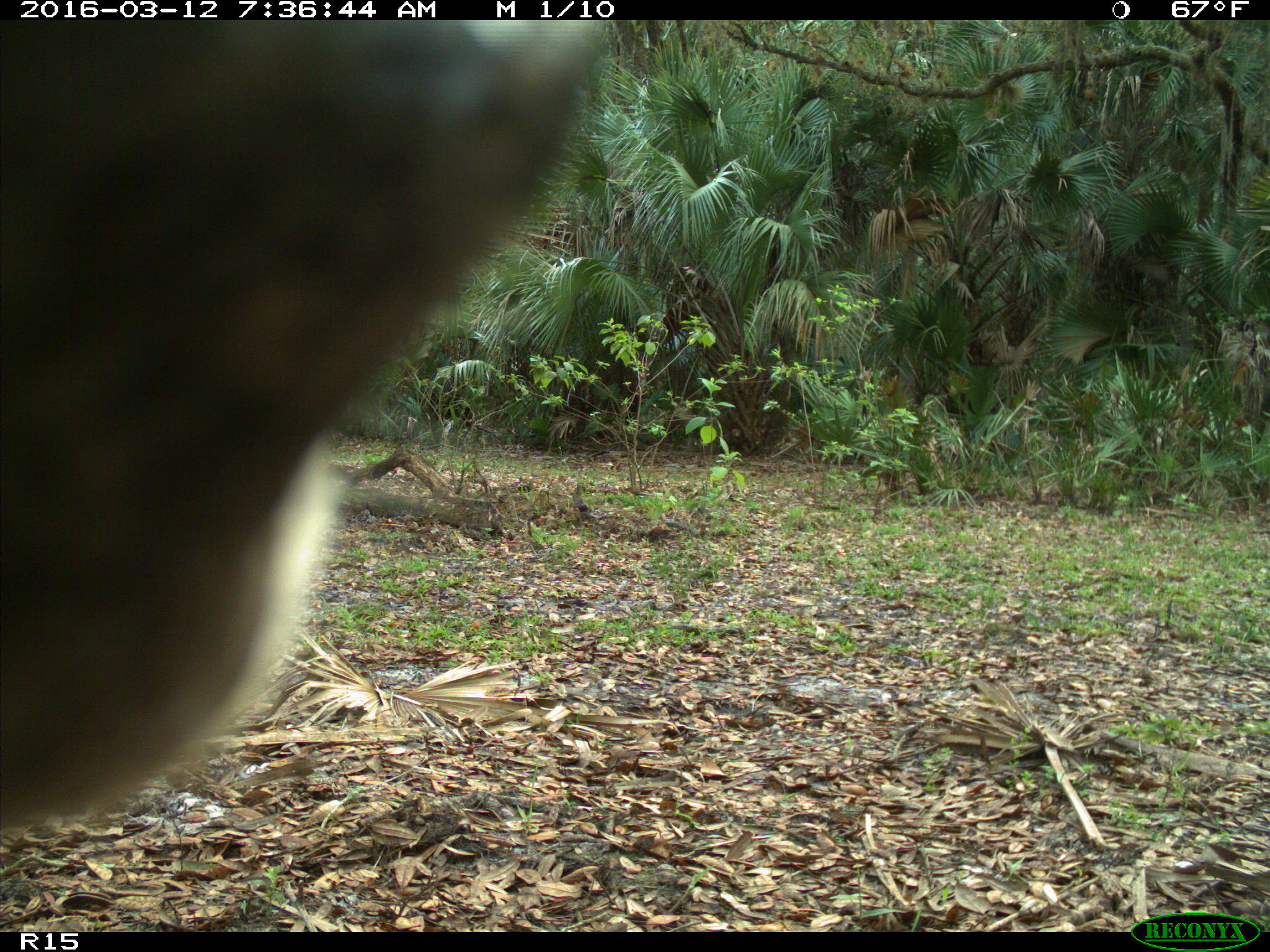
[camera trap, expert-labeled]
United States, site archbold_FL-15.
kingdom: Animalia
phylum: Chordata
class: Mammalia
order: Artiodactyla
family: Bovidae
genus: Bos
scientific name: Bos taurus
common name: domestic cow